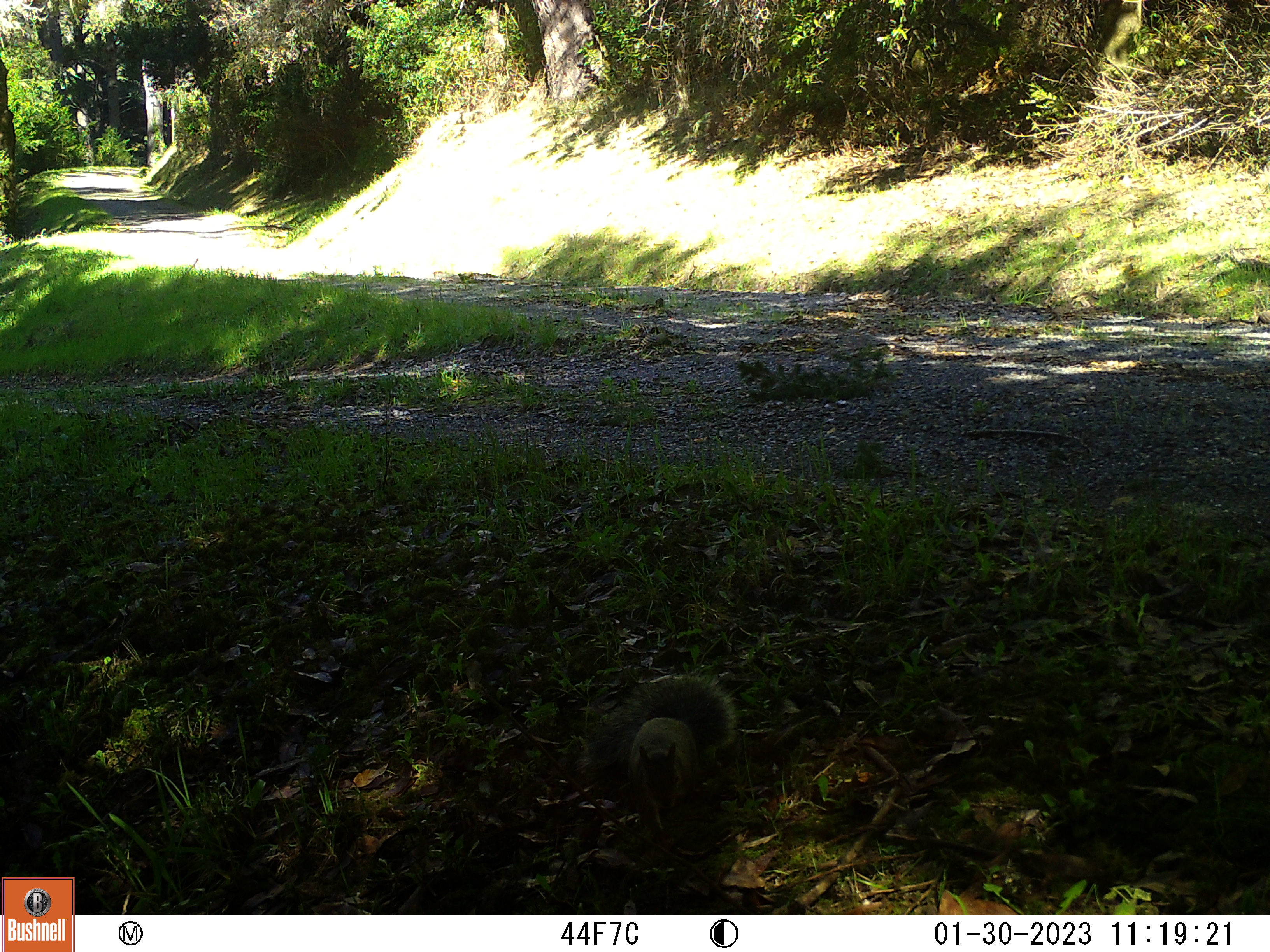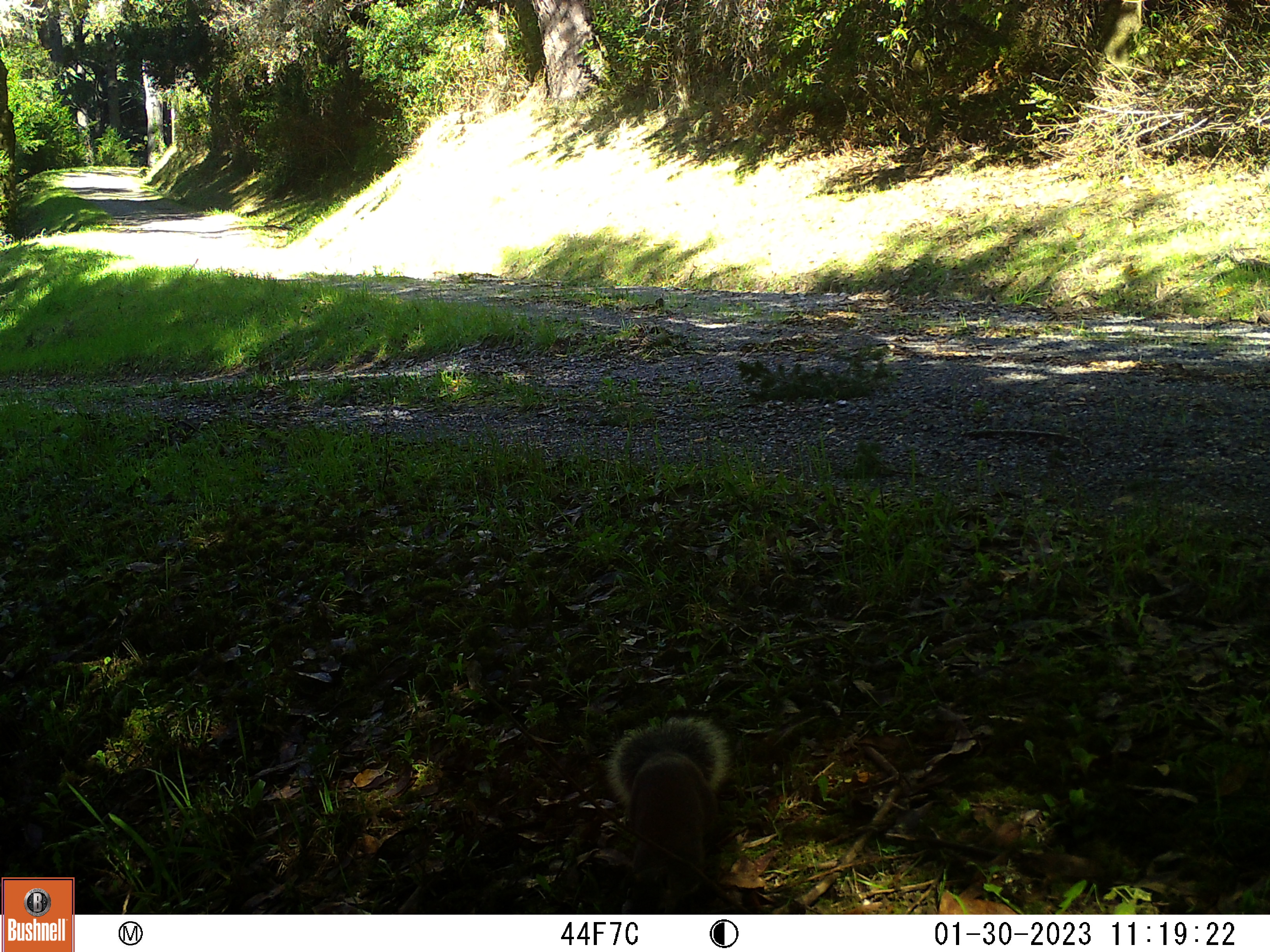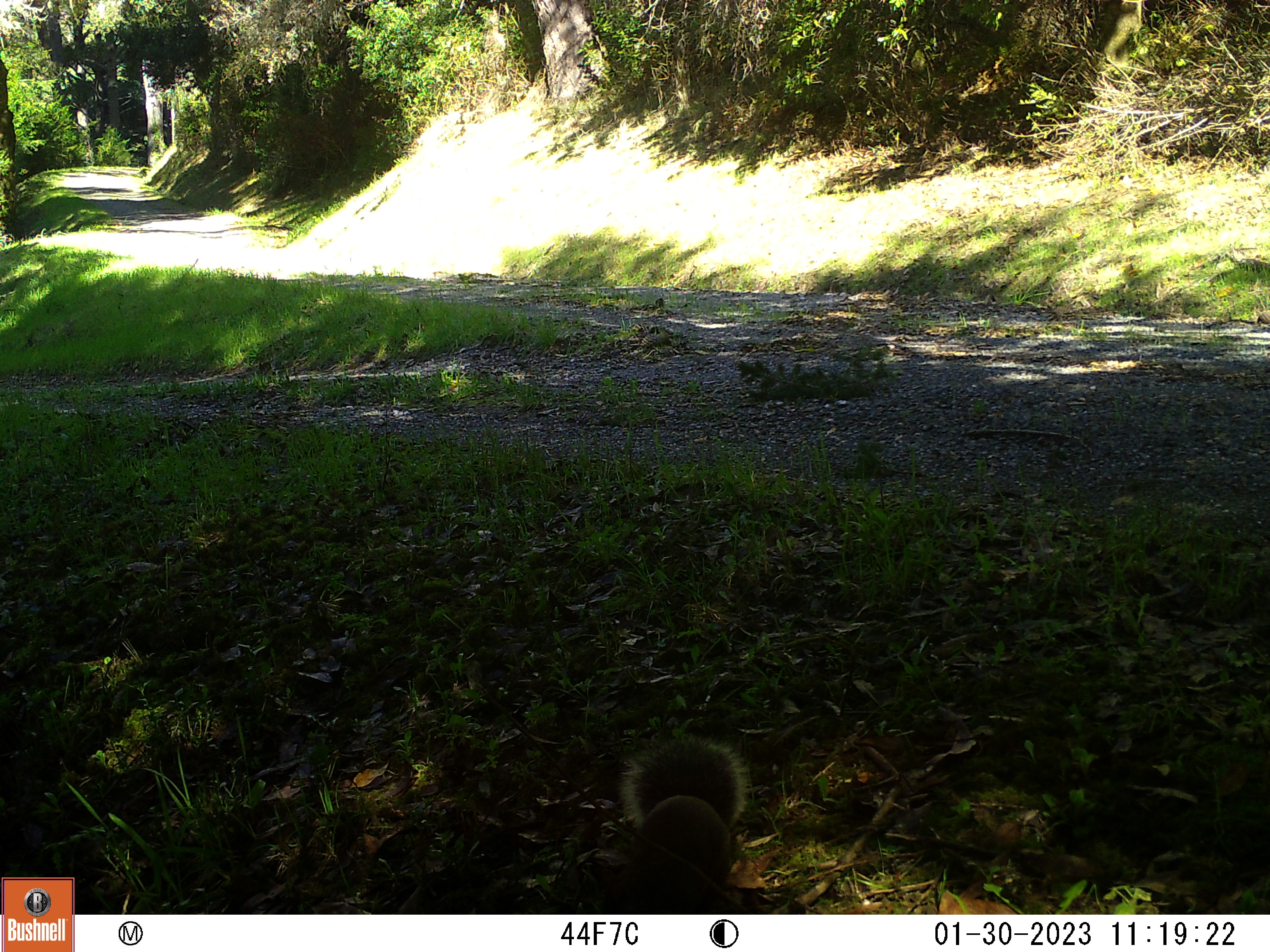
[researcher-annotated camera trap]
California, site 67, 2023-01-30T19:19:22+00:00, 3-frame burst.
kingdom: Animalia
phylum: Chordata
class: Mammalia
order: Rodentia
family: Sciuridae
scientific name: Sciuridae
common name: squirrel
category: unknown squirrel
Unknown squirrel (squirrel) (Sciuridae).